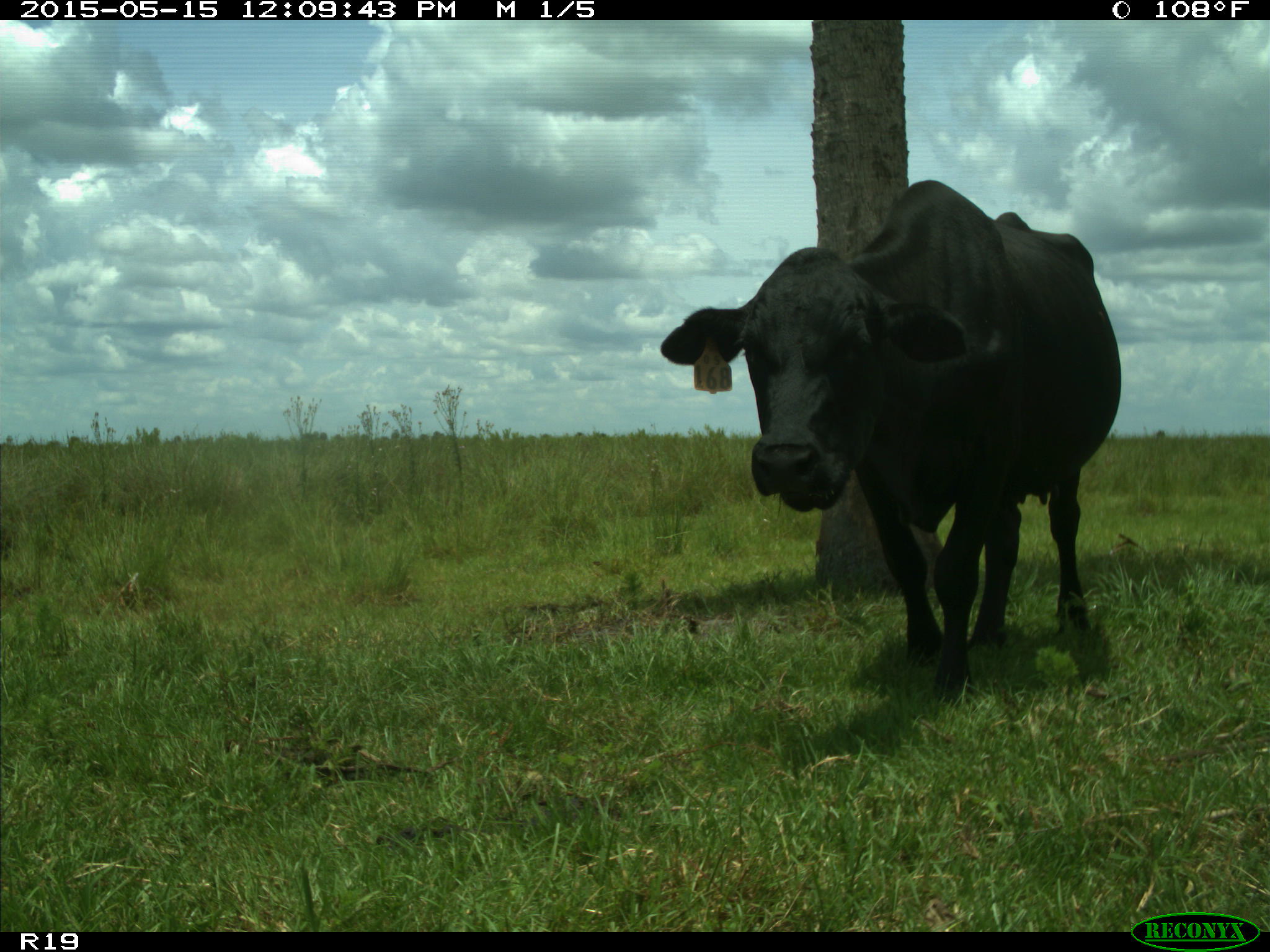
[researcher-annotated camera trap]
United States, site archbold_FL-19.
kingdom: Animalia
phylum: Chordata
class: Mammalia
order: Artiodactyla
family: Bovidae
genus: Bos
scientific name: Bos taurus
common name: domestic cow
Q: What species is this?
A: Bos taurus (domestic cow).